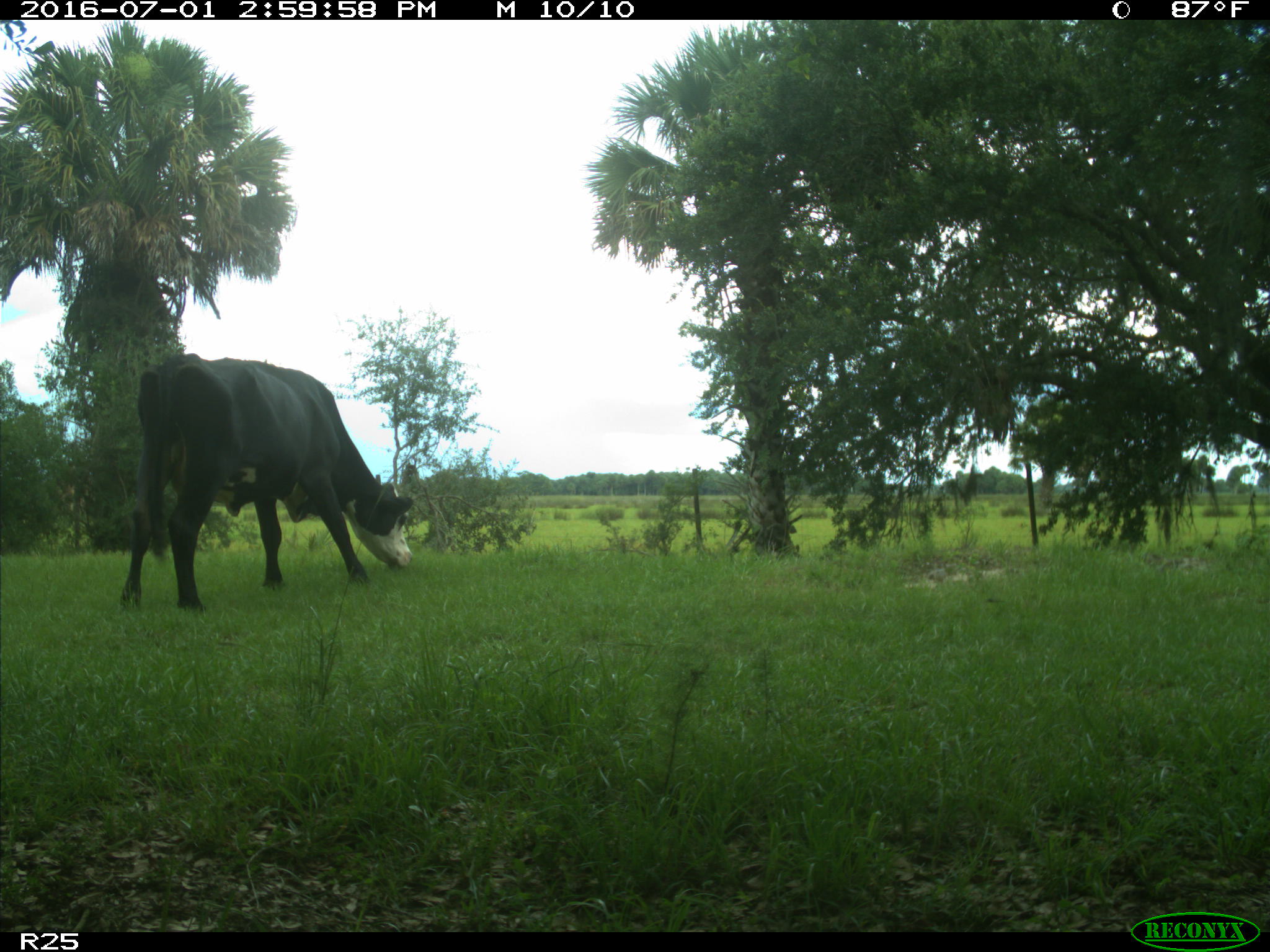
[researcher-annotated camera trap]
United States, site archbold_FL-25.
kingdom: Animalia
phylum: Chordata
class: Mammalia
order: Artiodactyla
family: Bovidae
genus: Bos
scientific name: Bos taurus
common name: domestic cow